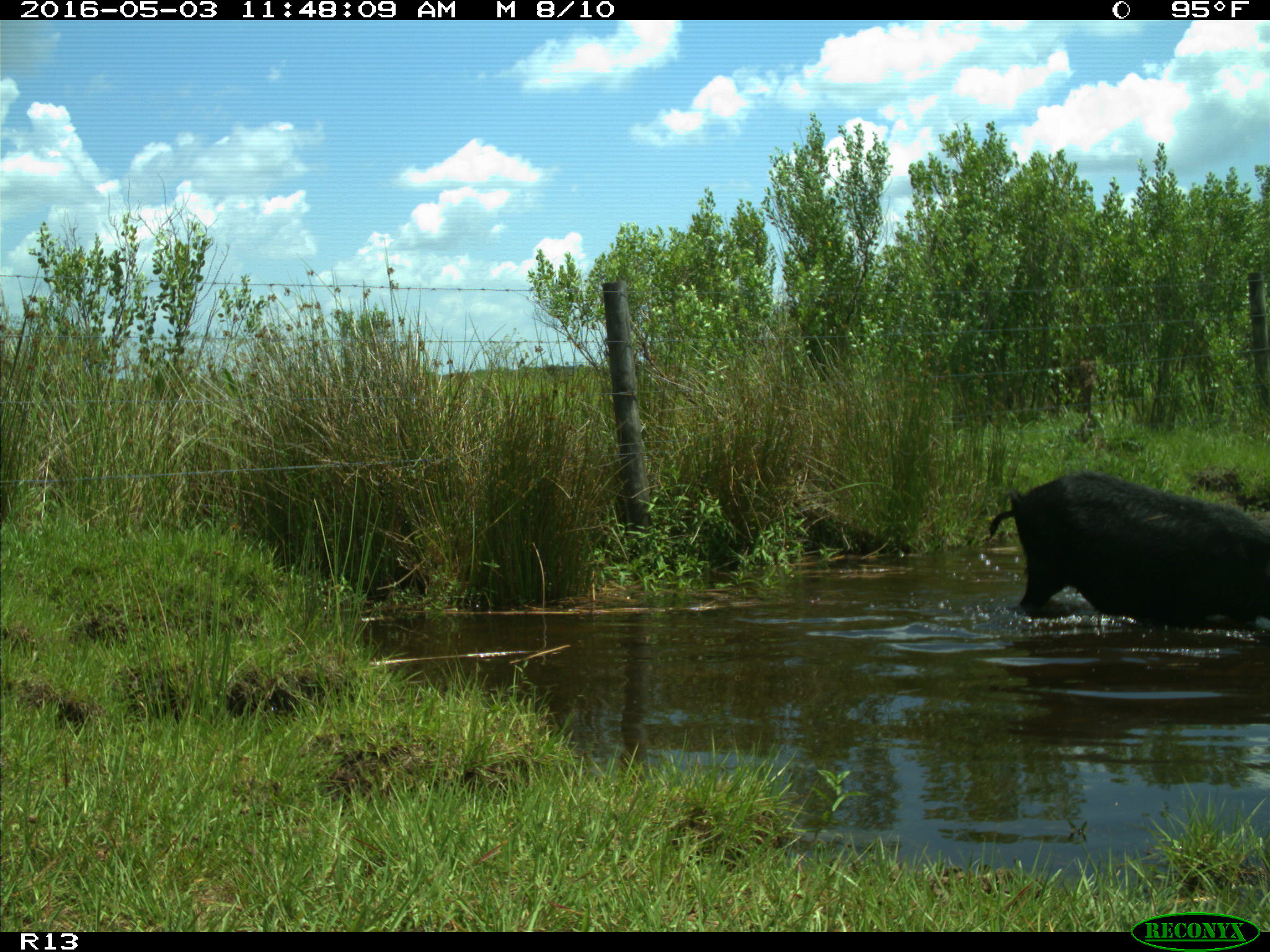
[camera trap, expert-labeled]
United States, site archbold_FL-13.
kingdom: Animalia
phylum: Chordata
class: Mammalia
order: Artiodactyla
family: Suidae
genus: Sus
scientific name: Sus scrofa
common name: wild boar